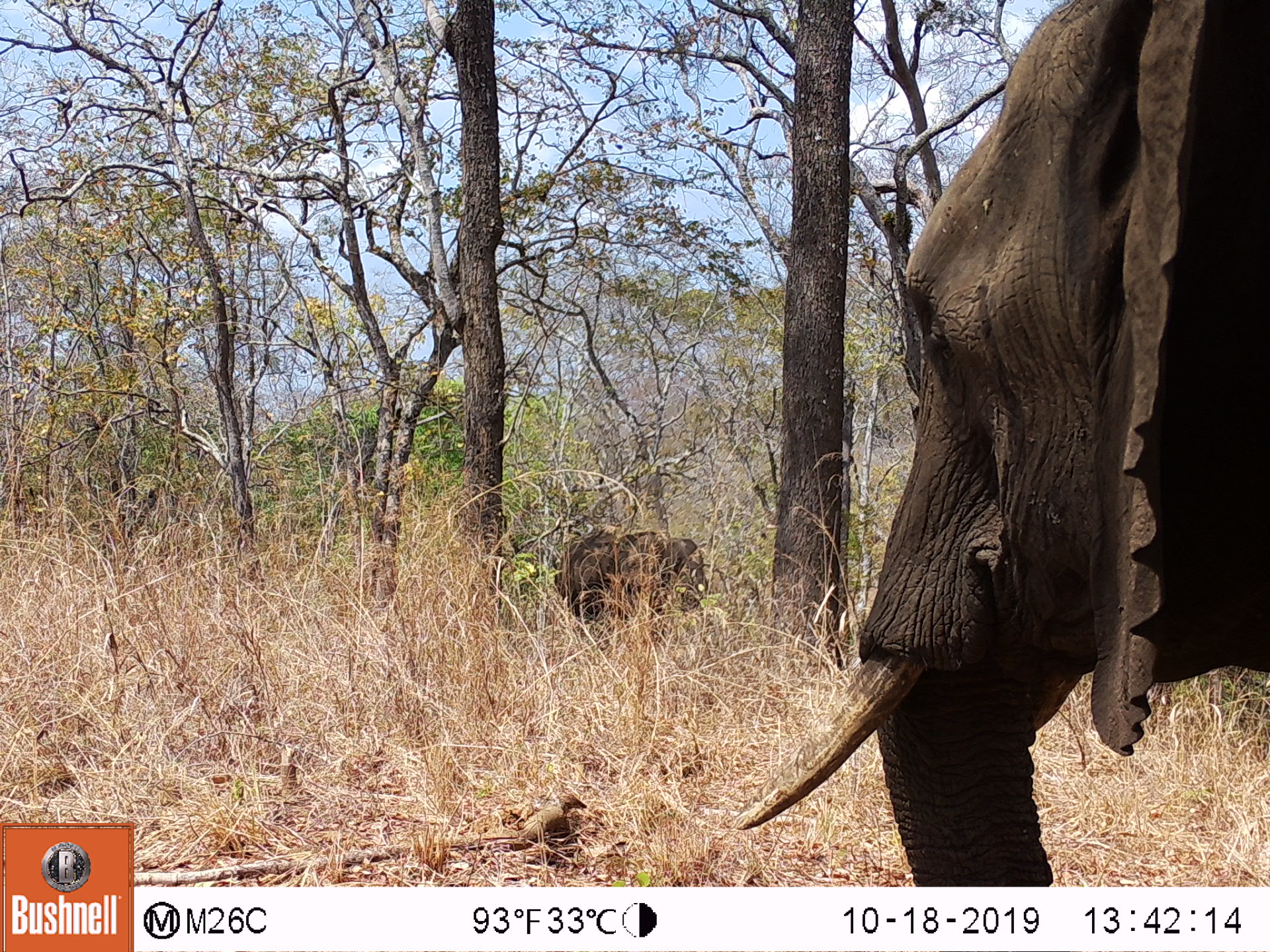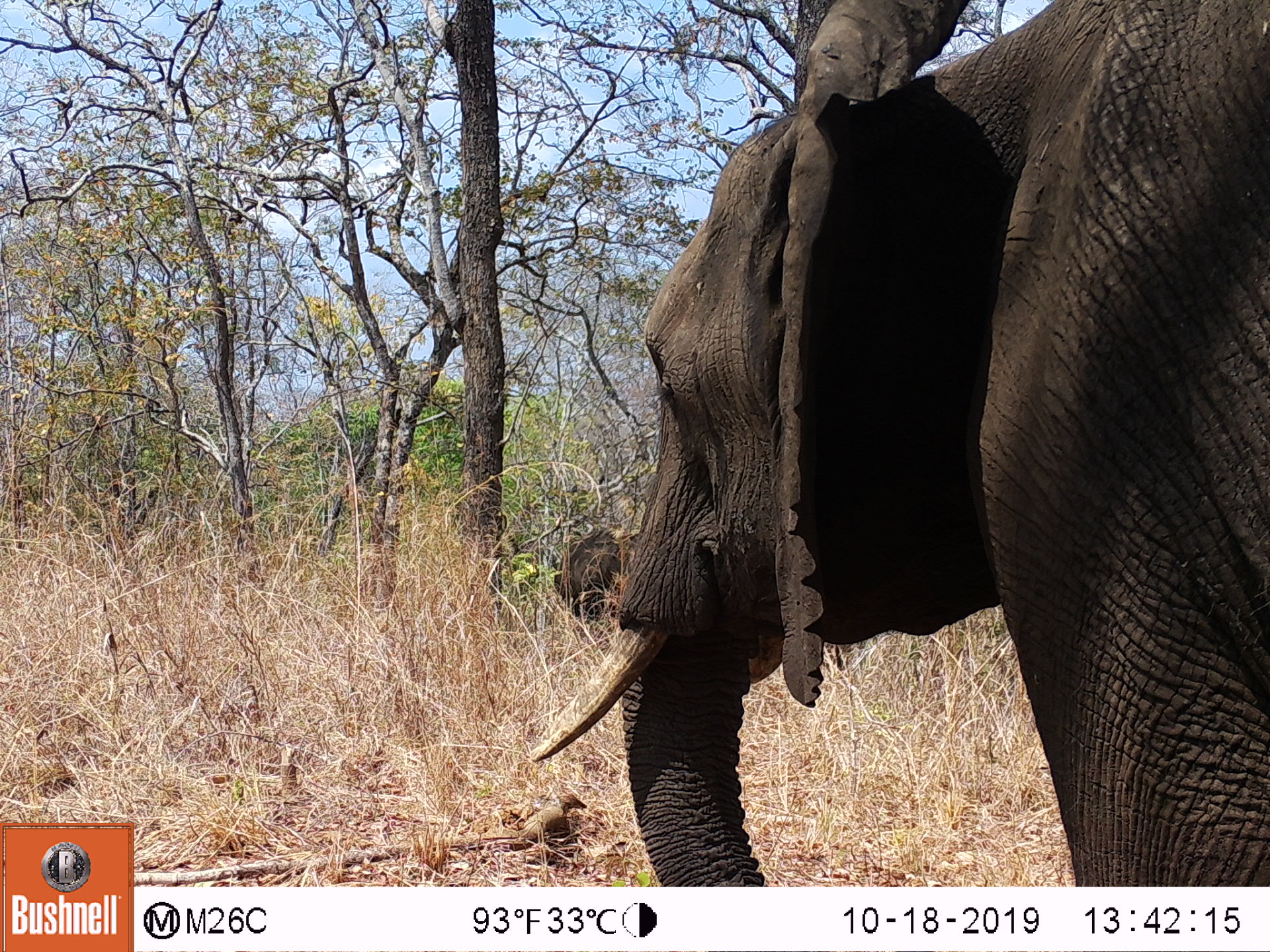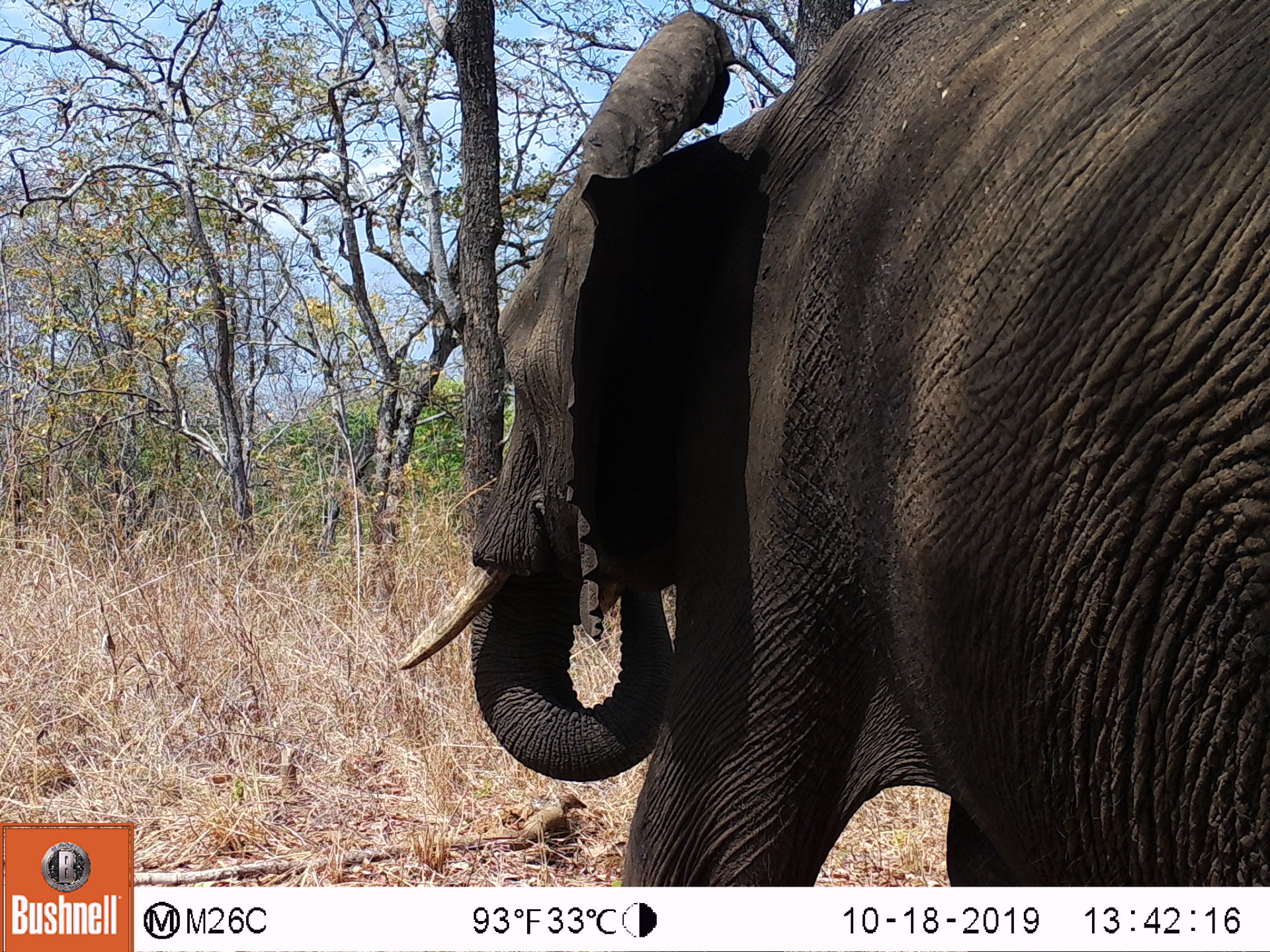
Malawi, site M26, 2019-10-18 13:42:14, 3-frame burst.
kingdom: Animalia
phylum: Chordata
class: Mammalia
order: Proboscidea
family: Elephantidae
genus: Loxodonta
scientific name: Loxodonta africana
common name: african savanna elephant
African savanna elephant (Loxodonta africana), count 2.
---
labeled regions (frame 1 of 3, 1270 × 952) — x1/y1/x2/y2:
african savanna elephant: 738/5/1263/878; 550/526/713/644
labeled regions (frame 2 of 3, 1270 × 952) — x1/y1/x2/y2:
african savanna elephant: 538/3/1268/868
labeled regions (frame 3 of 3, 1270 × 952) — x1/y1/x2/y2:
african savanna elephant: 394/5/1270/880